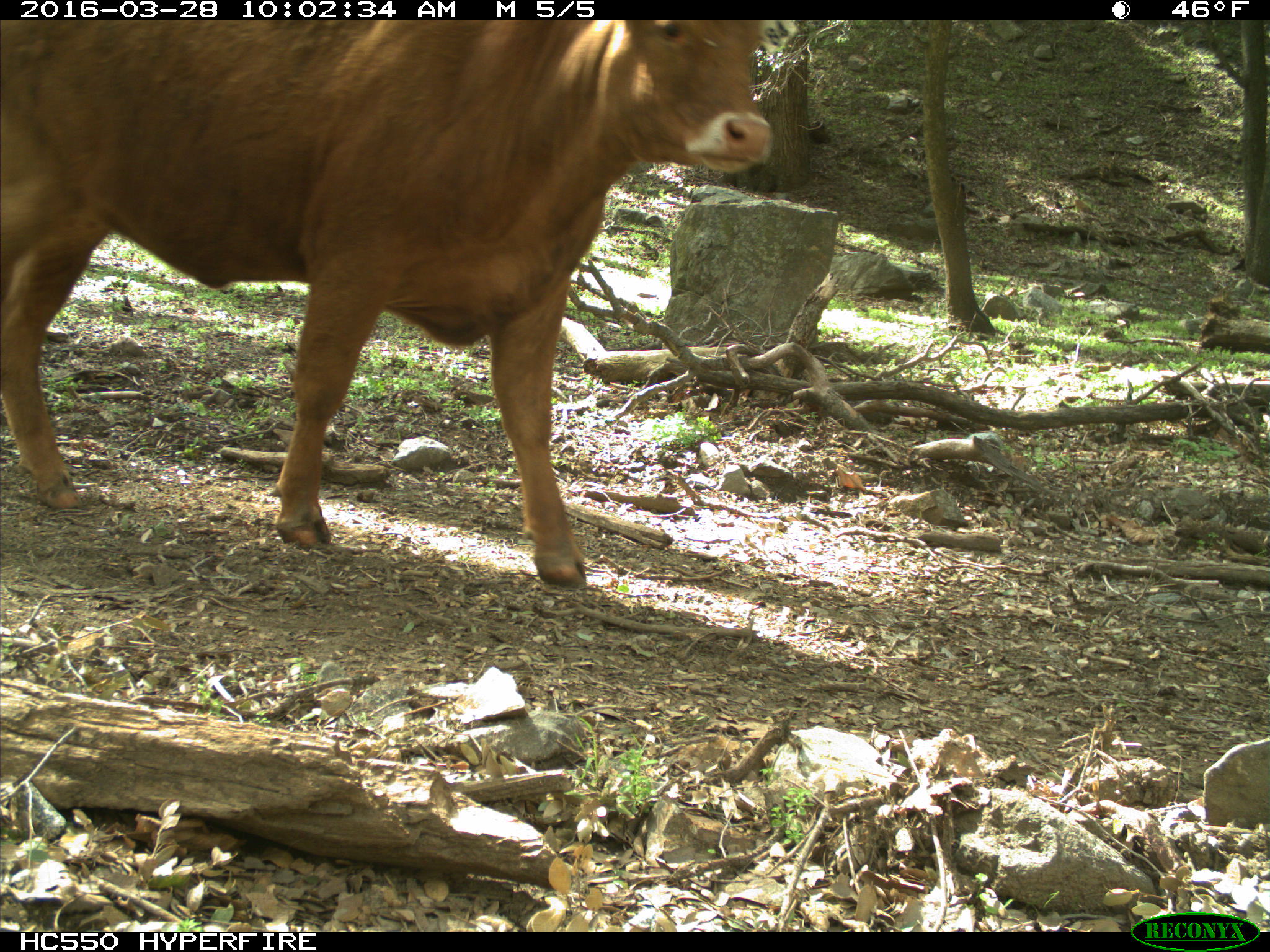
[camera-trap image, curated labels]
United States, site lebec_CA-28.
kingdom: Animalia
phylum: Chordata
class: Mammalia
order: Artiodactyla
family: Bovidae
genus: Bos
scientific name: Bos taurus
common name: domestic cow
Bos taurus (domestic cow).